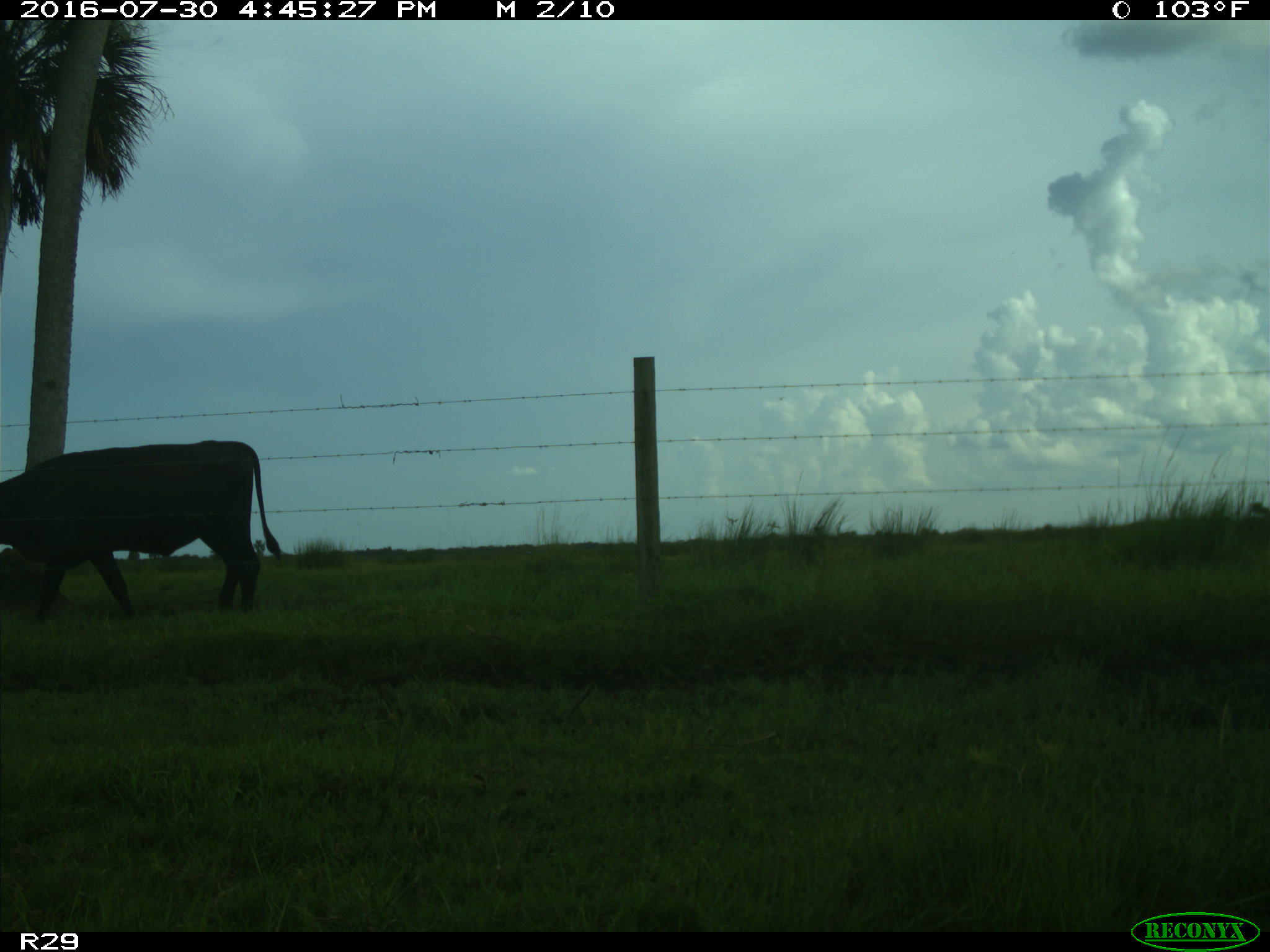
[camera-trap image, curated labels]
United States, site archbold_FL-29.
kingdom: Animalia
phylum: Chordata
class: Mammalia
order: Artiodactyla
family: Bovidae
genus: Bos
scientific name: Bos taurus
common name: domestic cow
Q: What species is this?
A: Bos taurus (domestic cow).